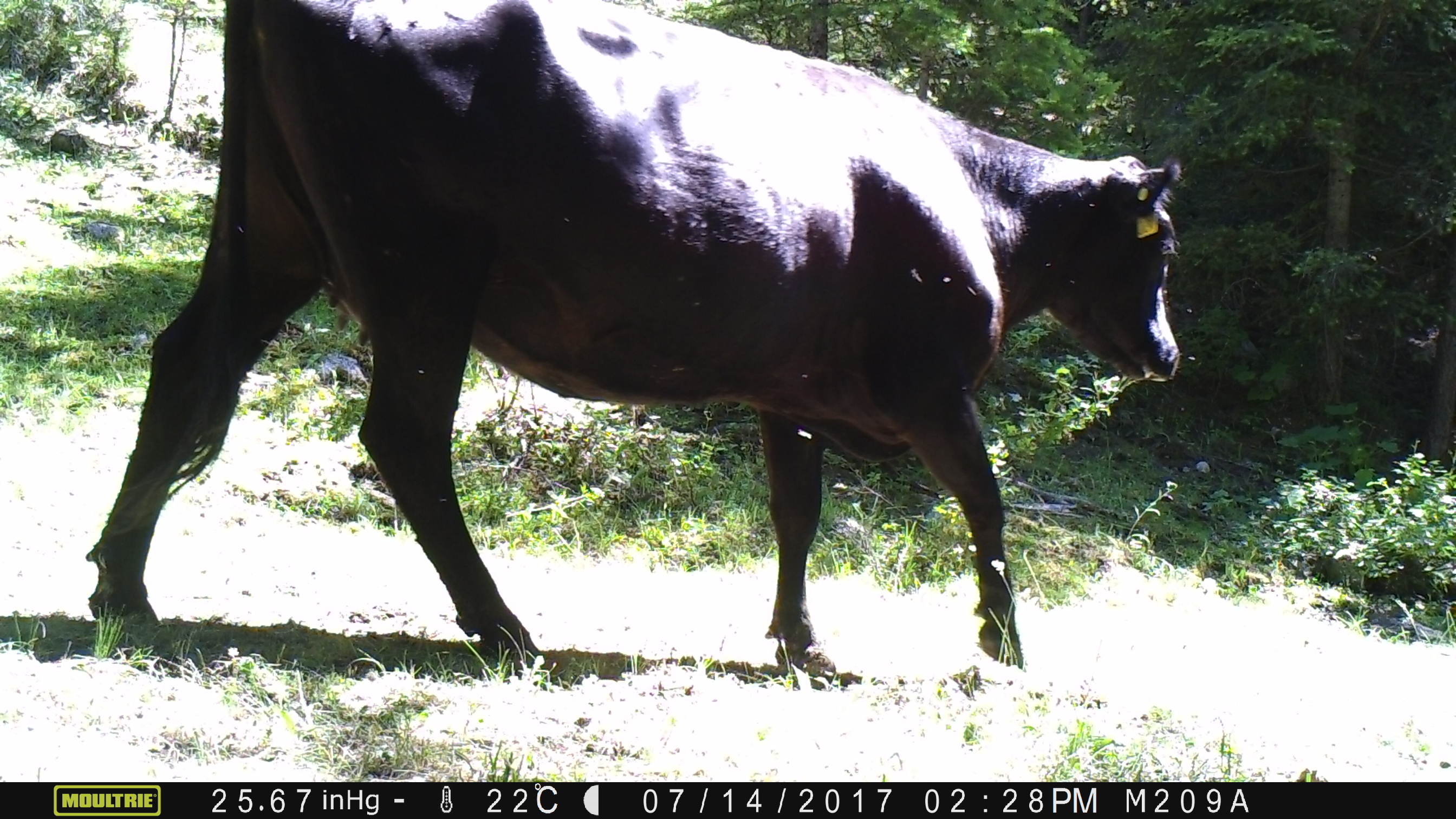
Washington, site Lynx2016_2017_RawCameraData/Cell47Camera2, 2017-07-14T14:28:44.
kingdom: Animalia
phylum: Chordata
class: Mammalia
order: Artiodactyla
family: Bovidae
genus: Bos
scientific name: Bos taurus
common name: domestic cattle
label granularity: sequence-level